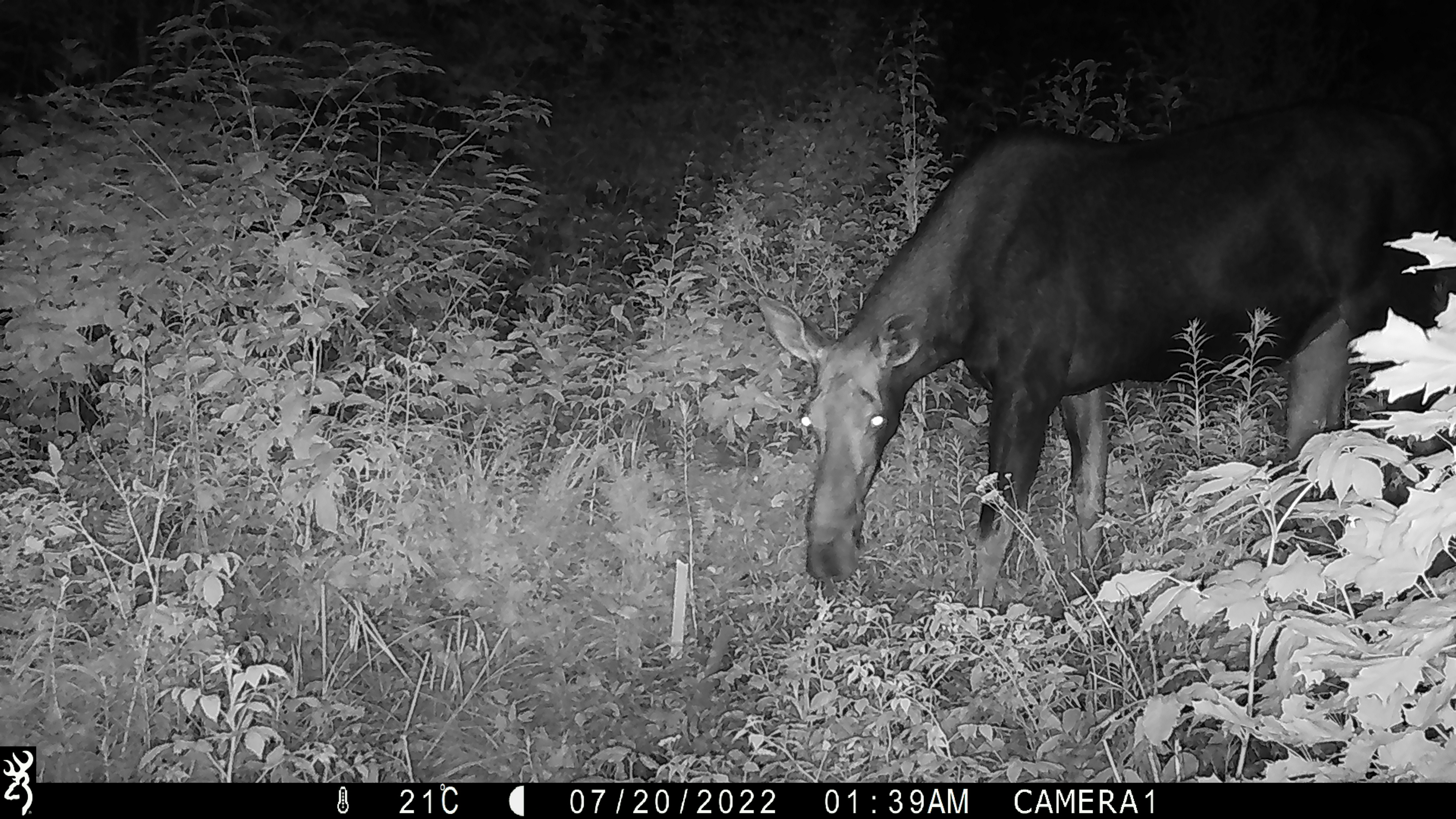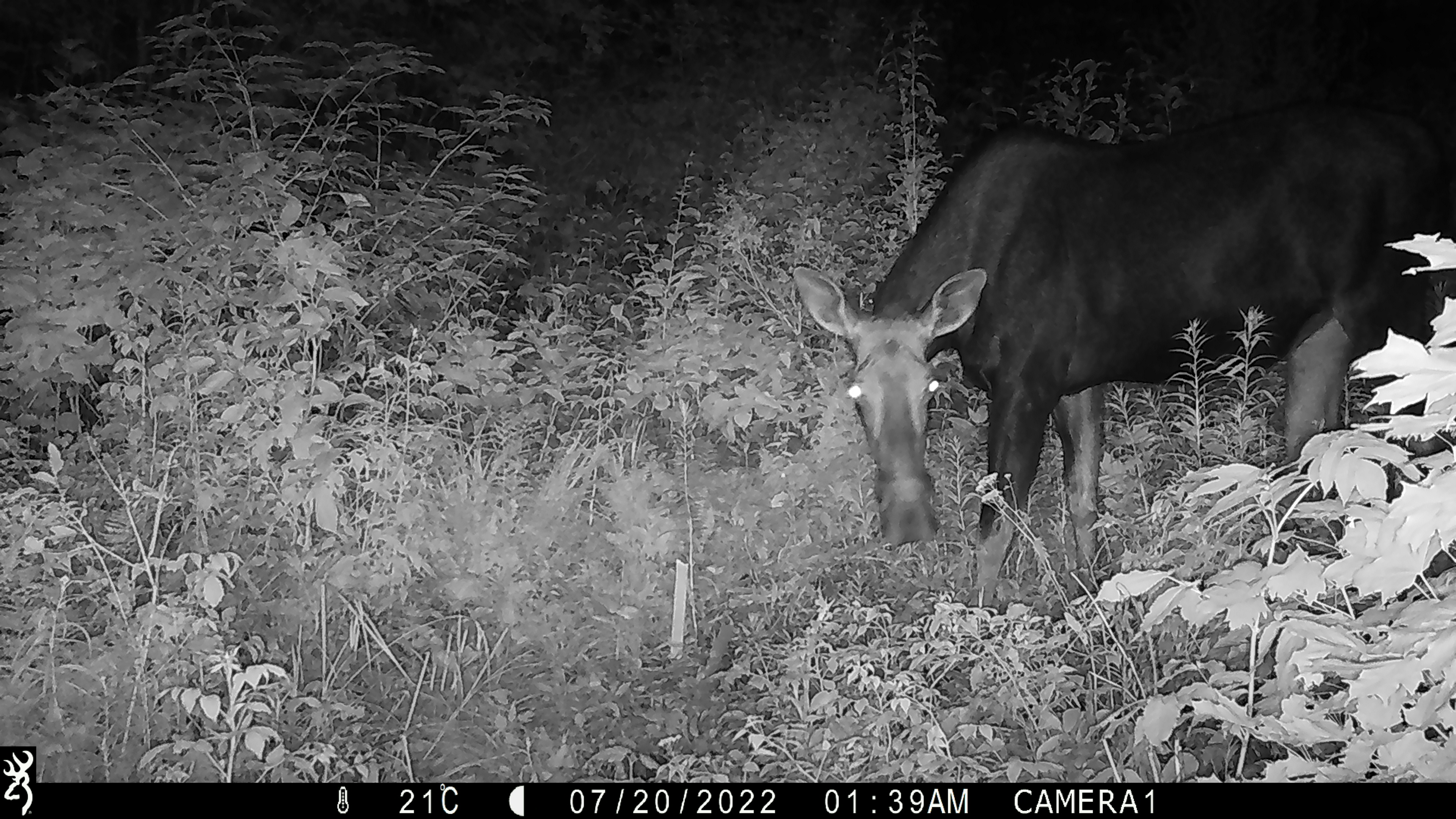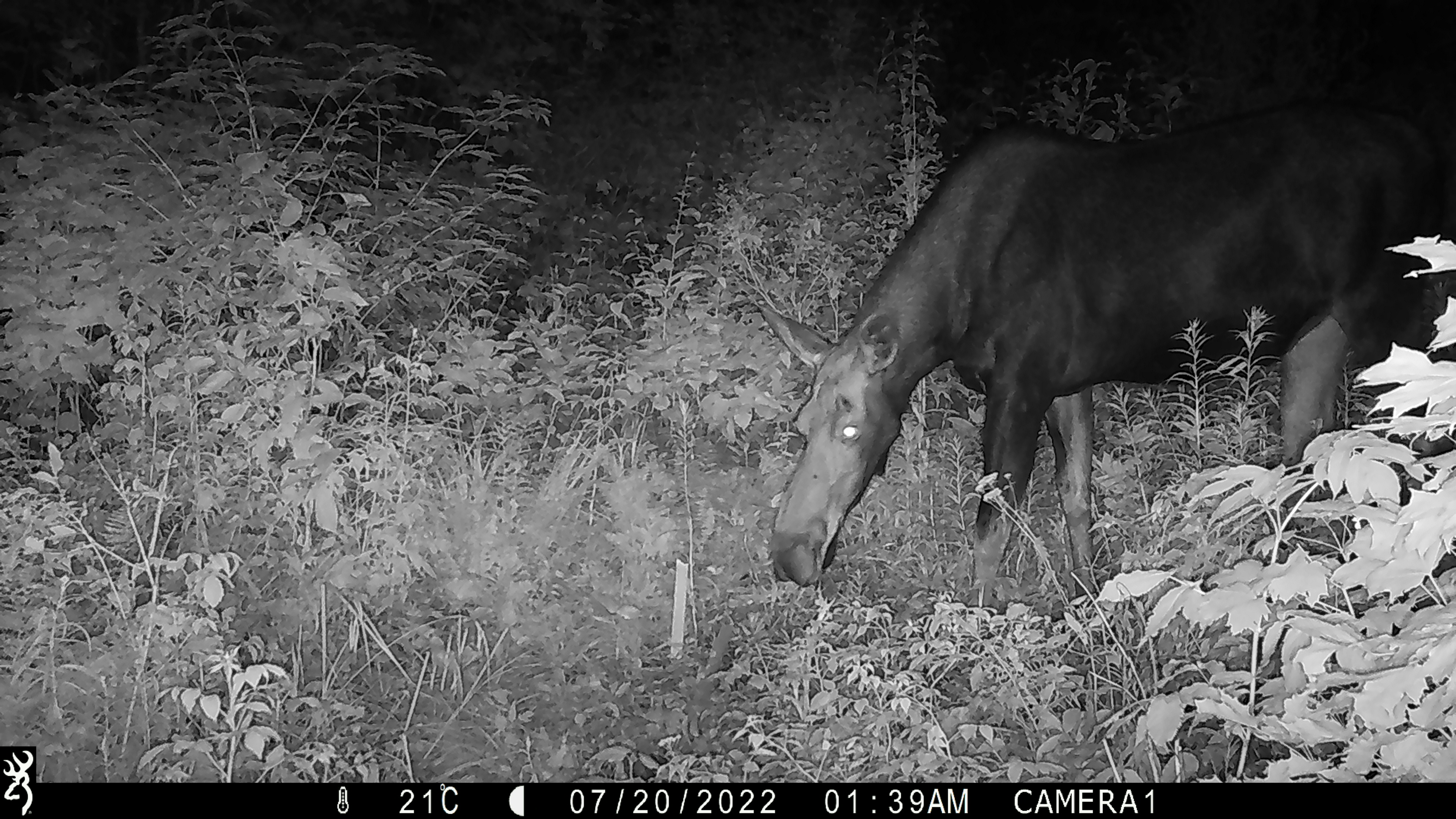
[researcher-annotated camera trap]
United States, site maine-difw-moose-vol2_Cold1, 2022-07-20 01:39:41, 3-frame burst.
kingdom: Animalia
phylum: Chordata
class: Mammalia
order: Artiodactyla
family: Cervidae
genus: Alces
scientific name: Alces alces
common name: moose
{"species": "moose (Alces alces)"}